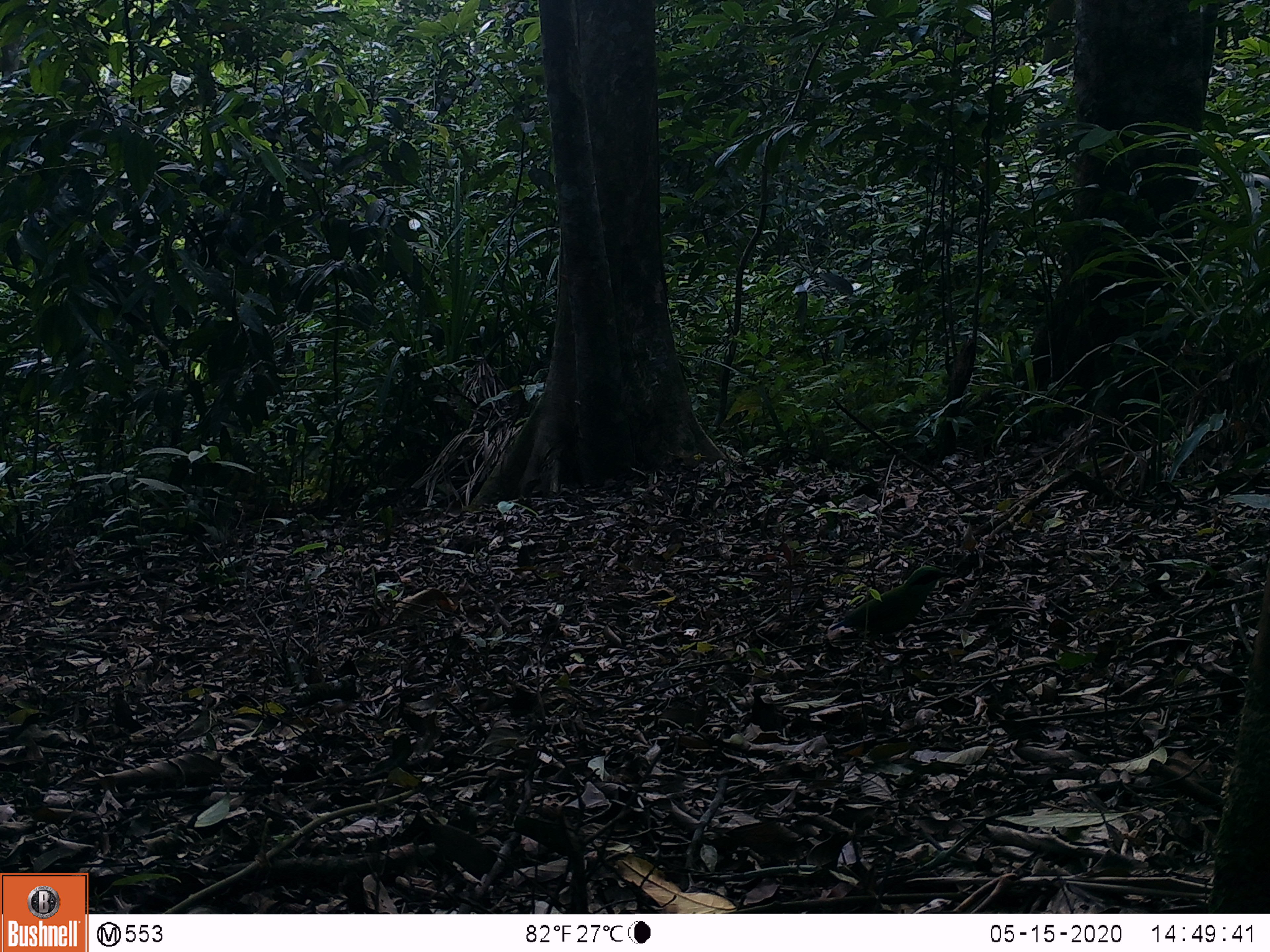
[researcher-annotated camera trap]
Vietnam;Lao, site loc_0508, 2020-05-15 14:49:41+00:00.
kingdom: Animalia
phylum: Chordata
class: Aves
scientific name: Aves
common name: bird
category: unidentified bird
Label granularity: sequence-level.